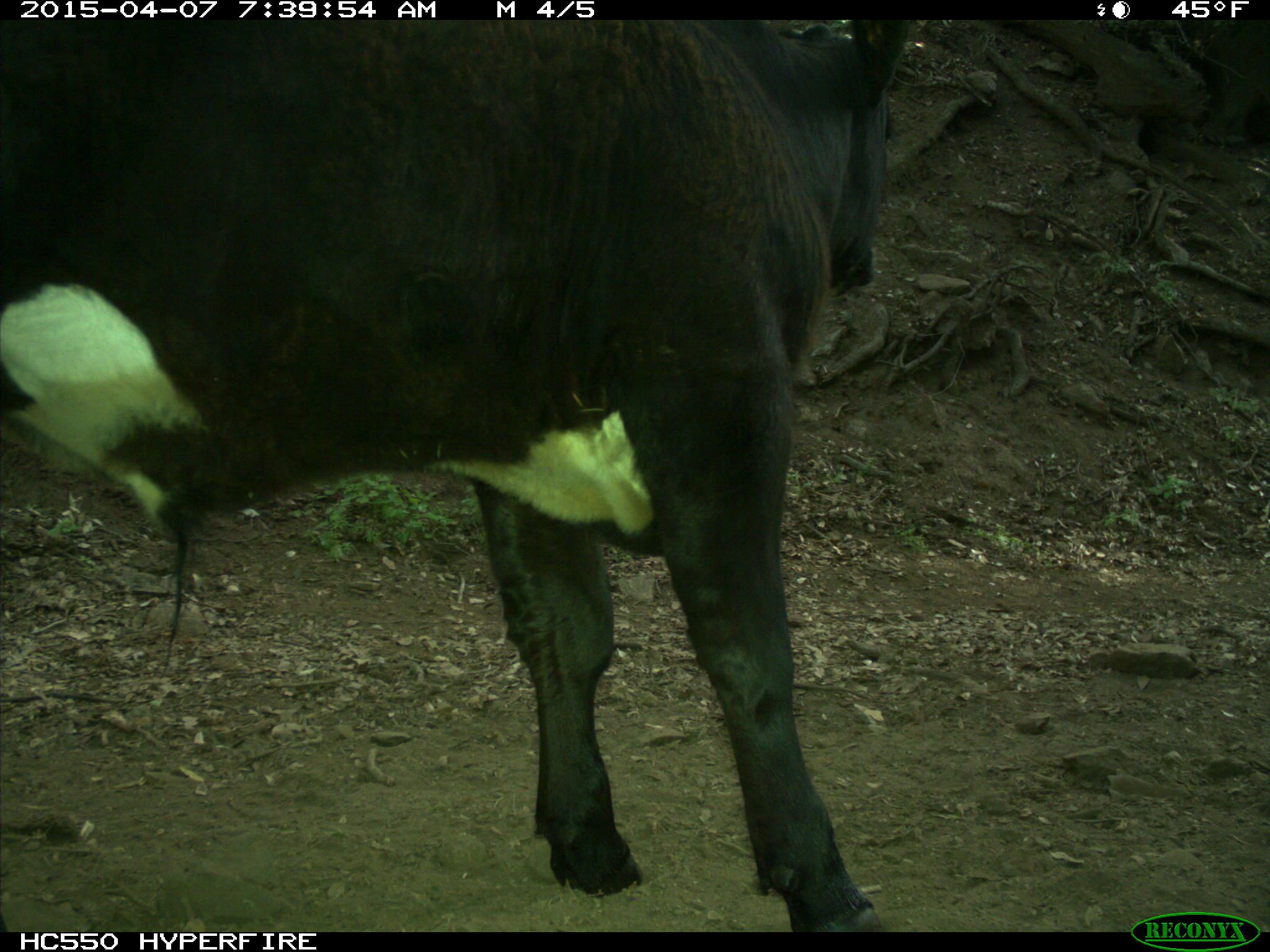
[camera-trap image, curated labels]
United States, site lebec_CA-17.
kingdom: Animalia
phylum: Chordata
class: Mammalia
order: Artiodactyla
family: Bovidae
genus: Bos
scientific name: Bos taurus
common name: domestic cow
Bos taurus (domestic cow).